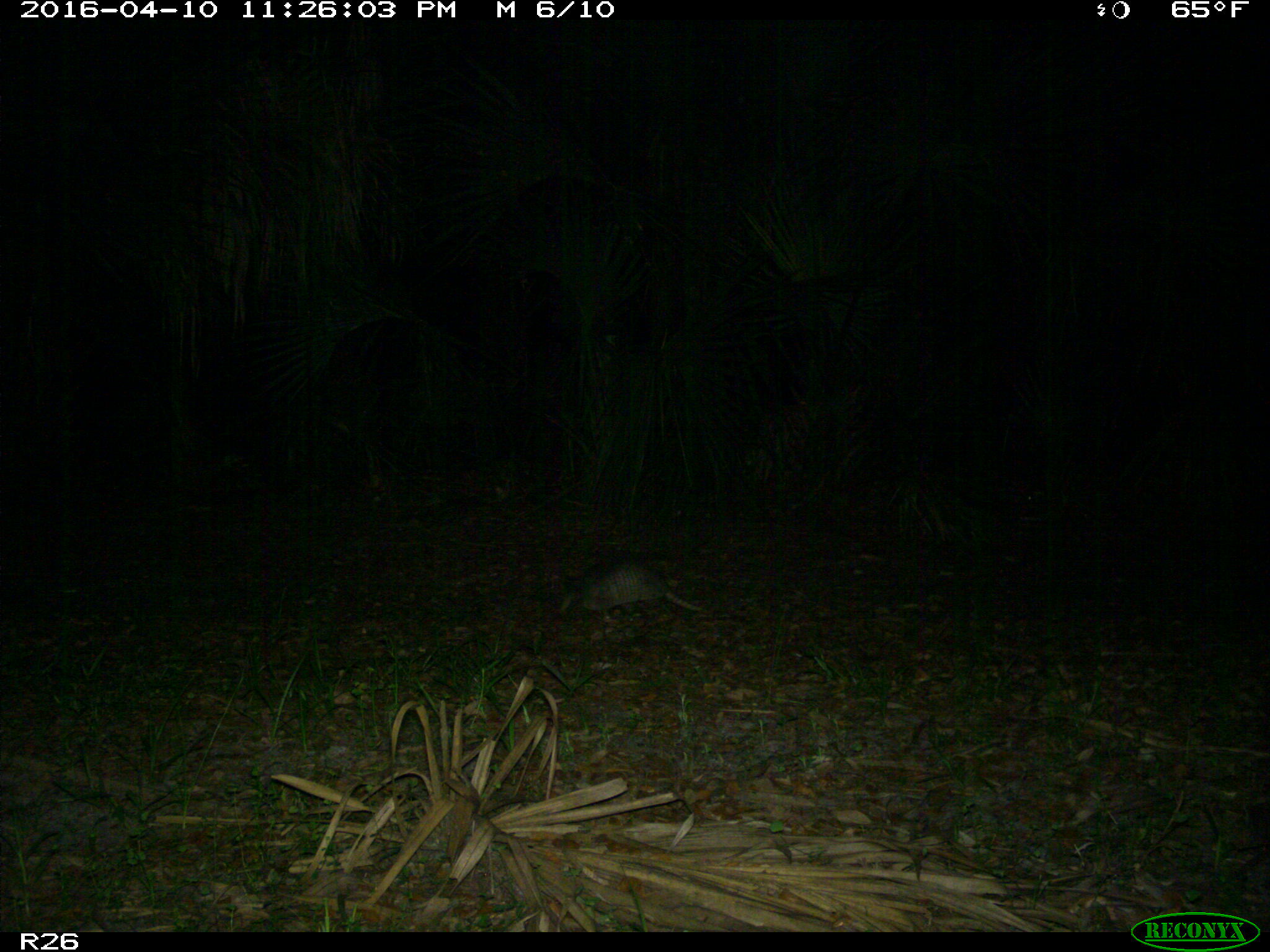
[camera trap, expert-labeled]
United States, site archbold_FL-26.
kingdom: Animalia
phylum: Chordata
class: Mammalia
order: Cingulata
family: Dasypodidae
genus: Dasypus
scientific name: Dasypus novemcinctus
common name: nine-banded armadillo